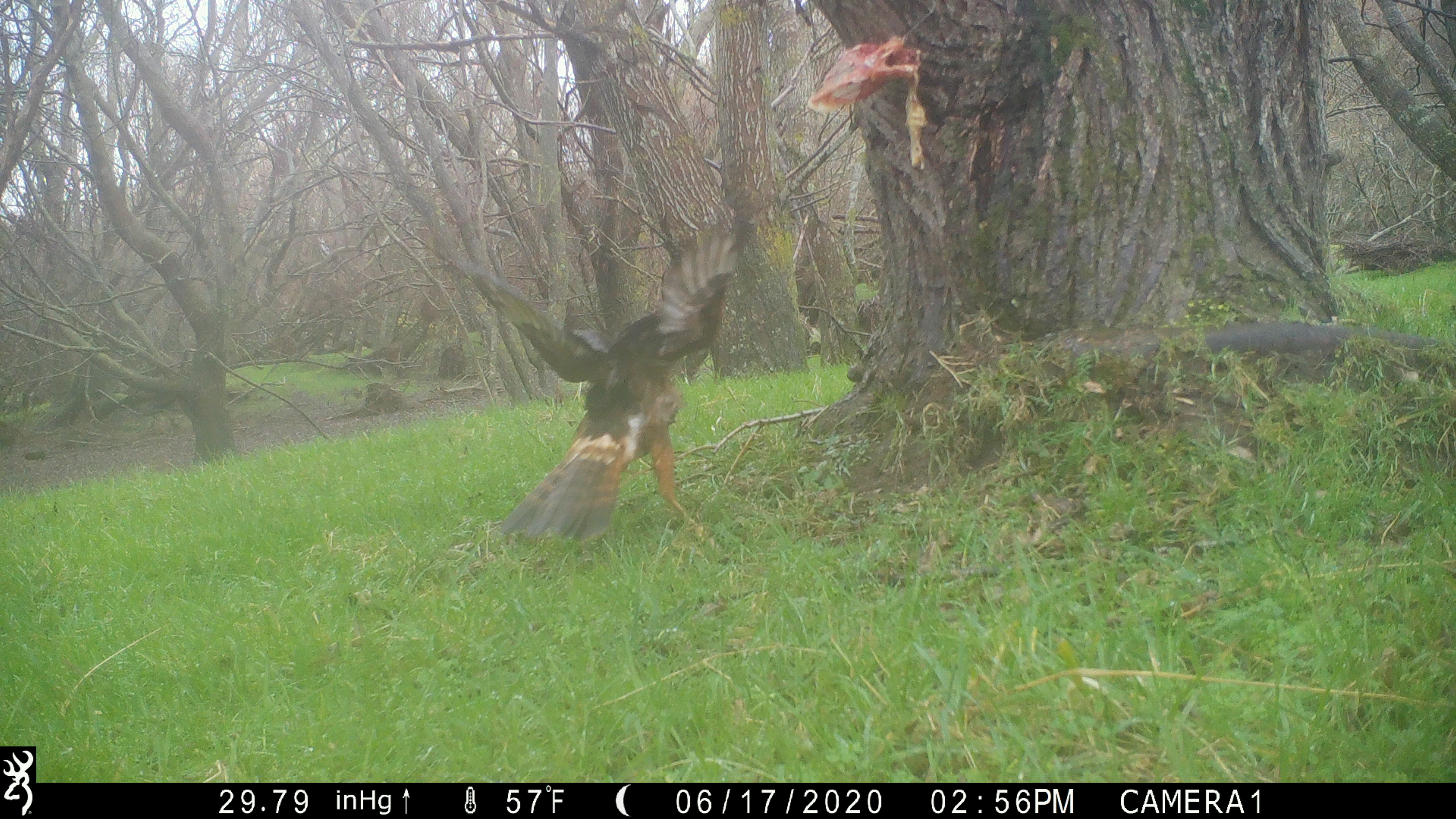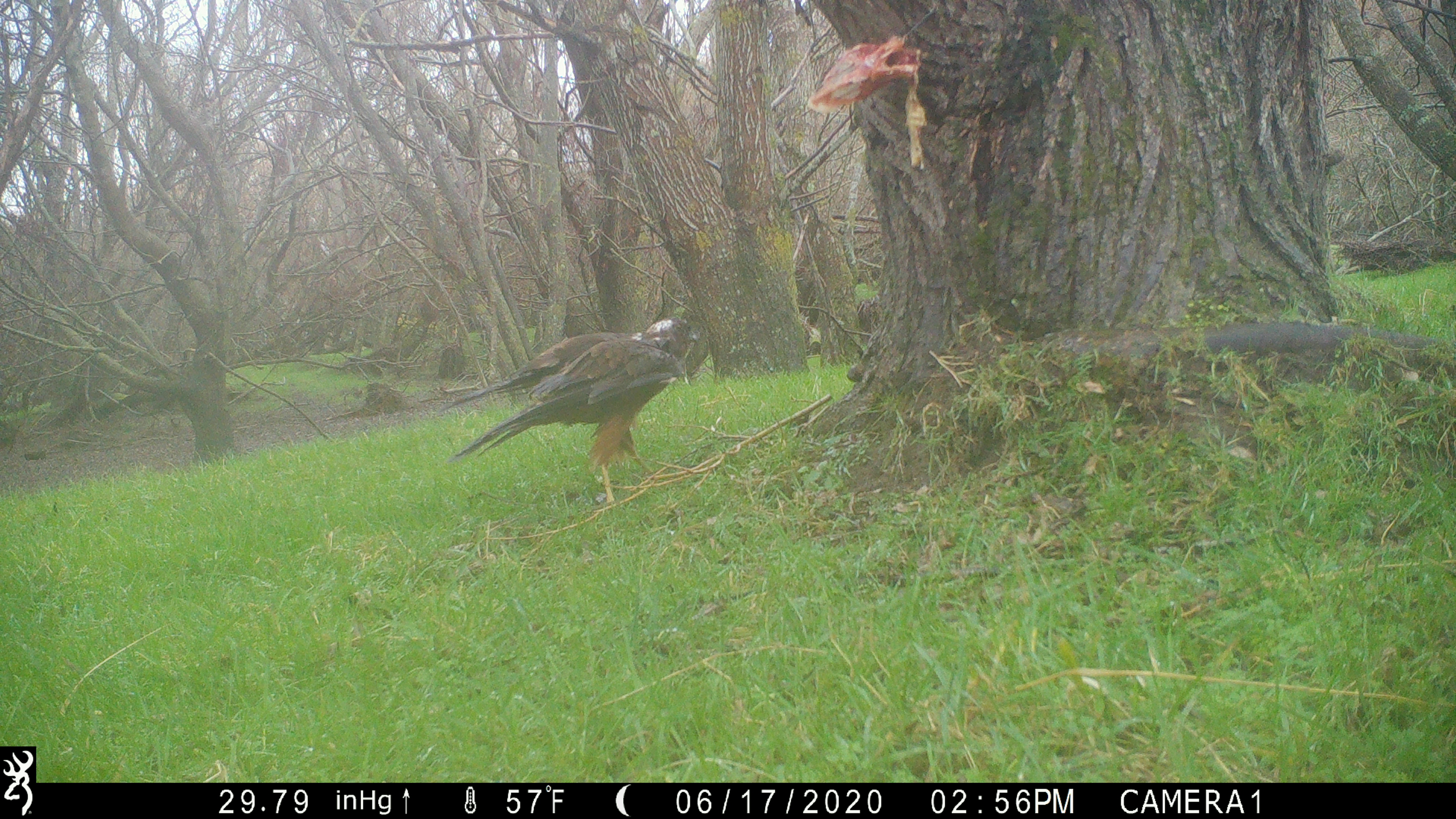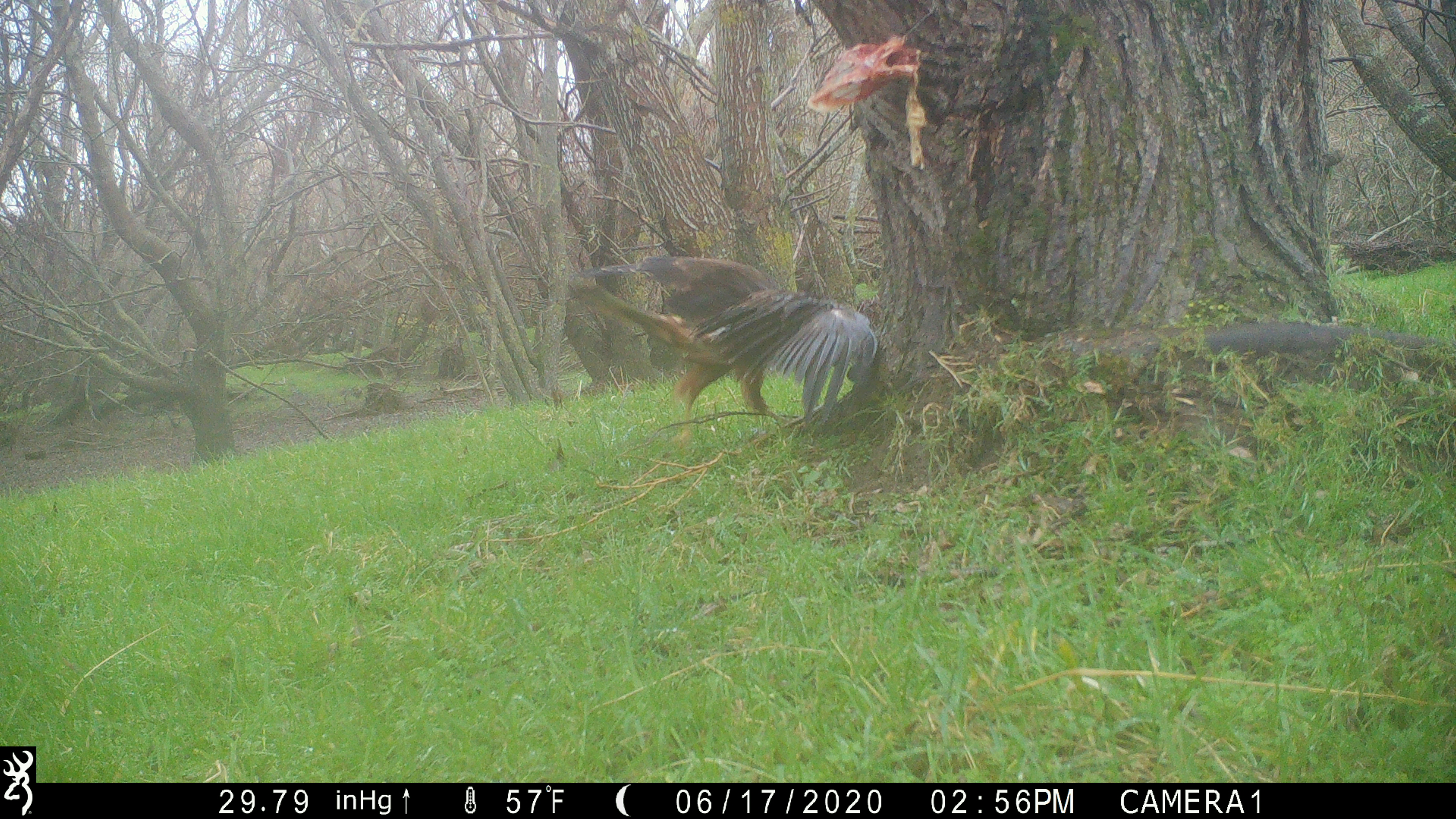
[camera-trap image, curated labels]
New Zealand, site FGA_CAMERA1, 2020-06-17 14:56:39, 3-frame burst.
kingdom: Animalia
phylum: Chordata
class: Aves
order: Accipitriformes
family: Accipitridae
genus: Circus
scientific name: Circus approximans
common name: swamp harrier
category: harrier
Harrier (swamp harrier) (Circus approximans).